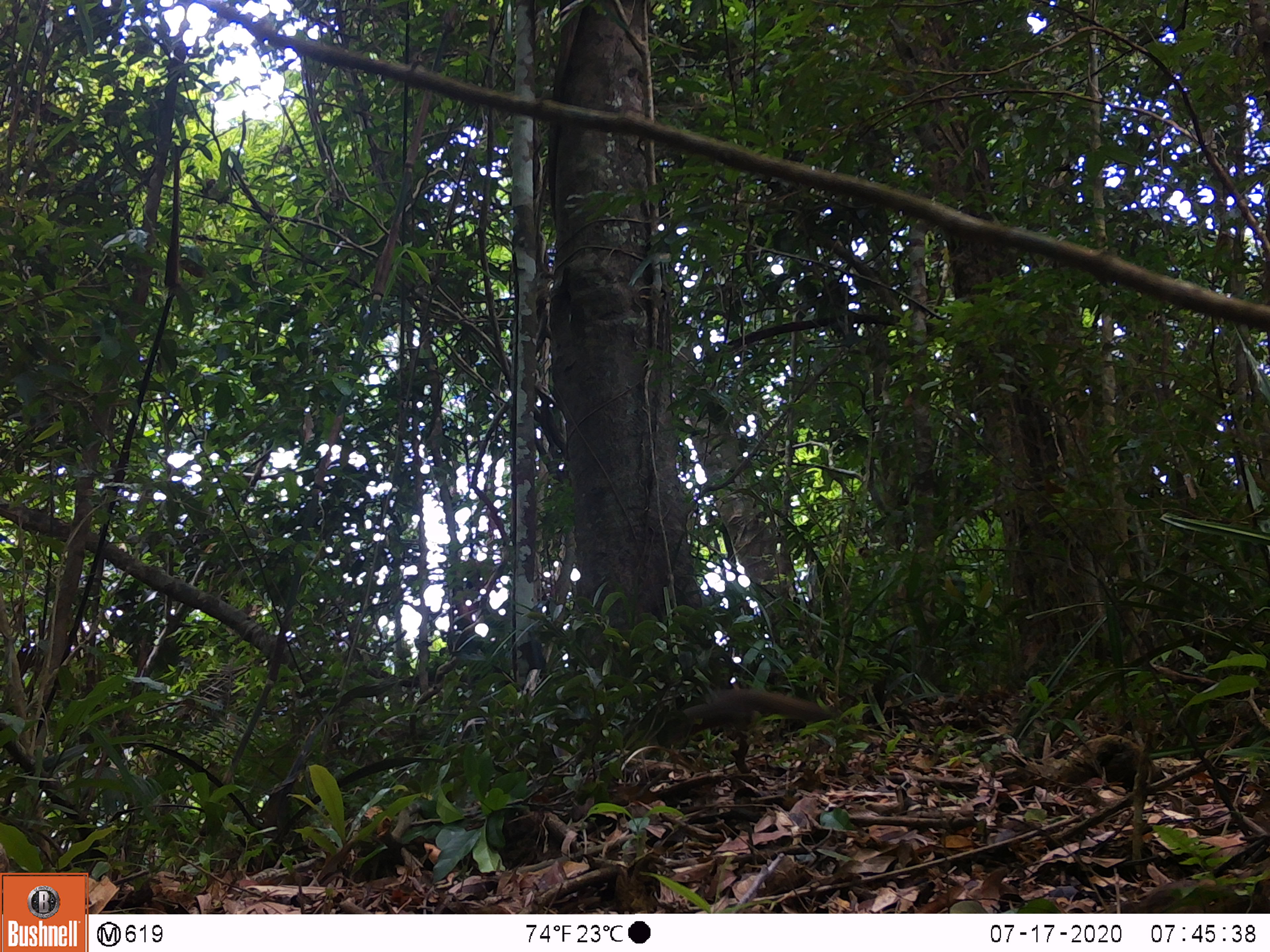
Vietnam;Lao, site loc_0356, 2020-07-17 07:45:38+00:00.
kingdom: Animalia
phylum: Chordata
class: Mammalia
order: Rodentia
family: Sciuridae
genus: Callosciurus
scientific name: Callosciurus erythraeus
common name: pallas's squirrel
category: pallass squirrel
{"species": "pallass squirrel (pallas's squirrel) (Callosciurus erythraeus)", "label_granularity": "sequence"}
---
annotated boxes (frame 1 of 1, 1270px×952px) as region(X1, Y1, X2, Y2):
pallass squirrel: region(644, 688, 834, 757)